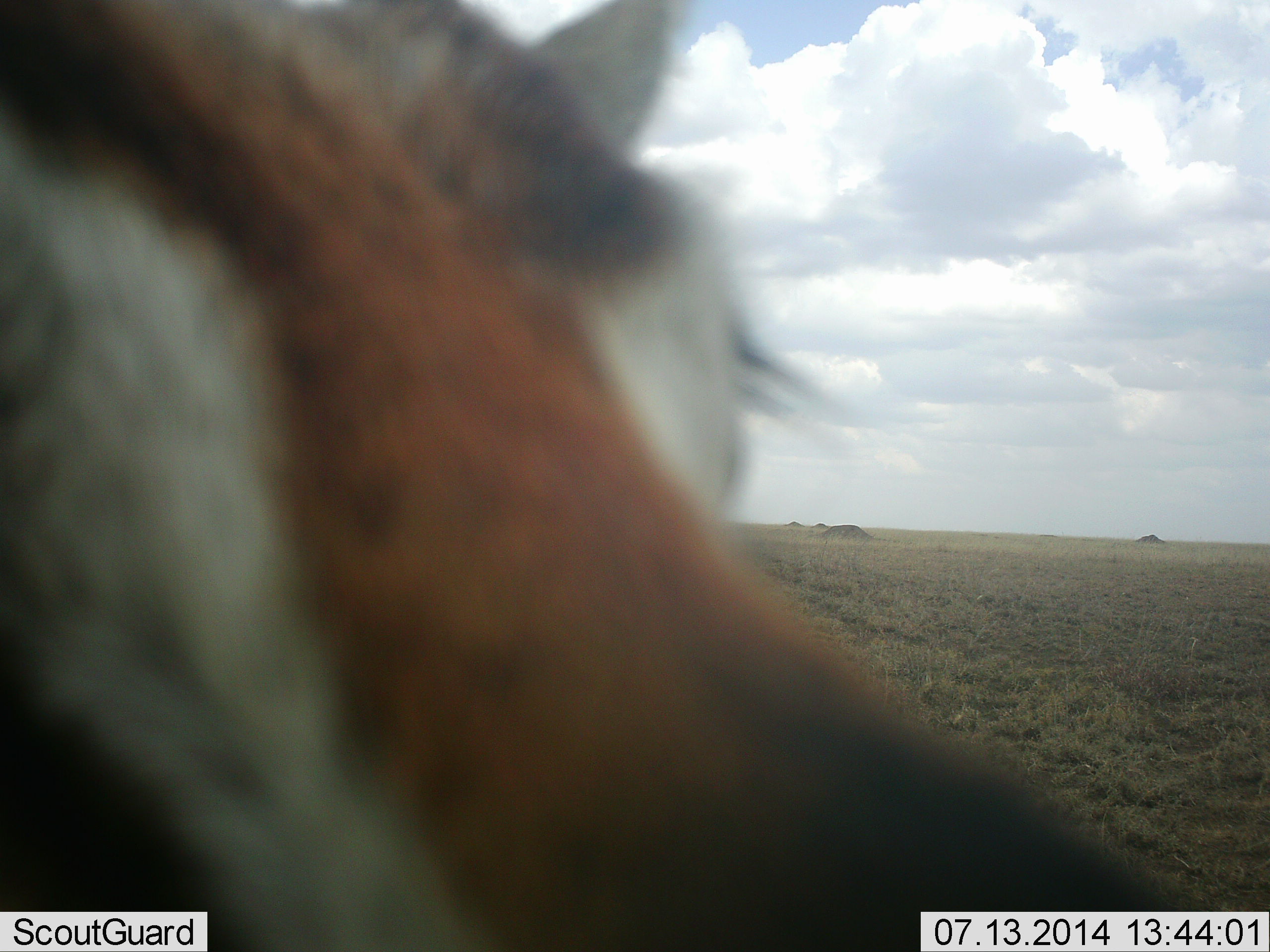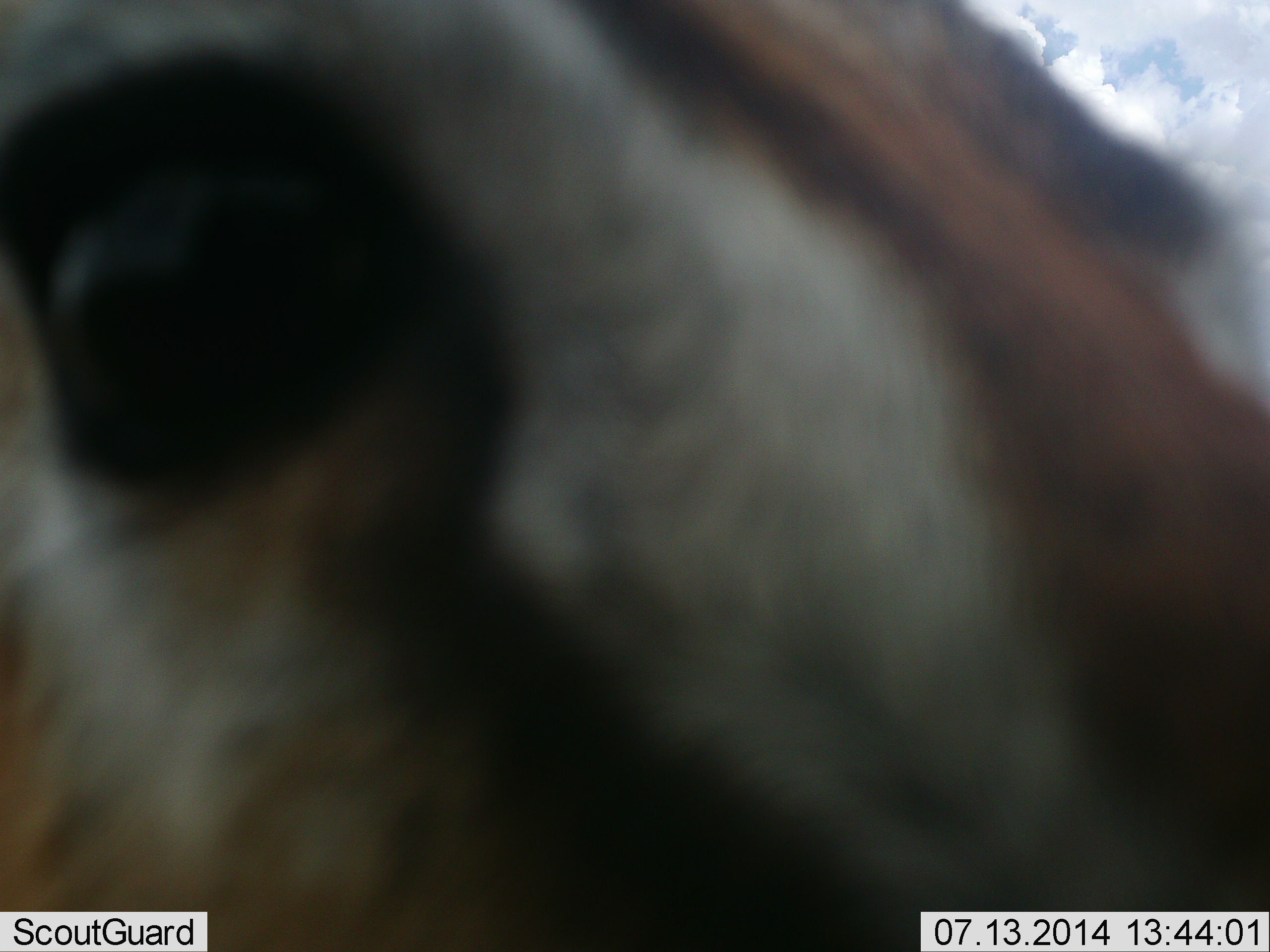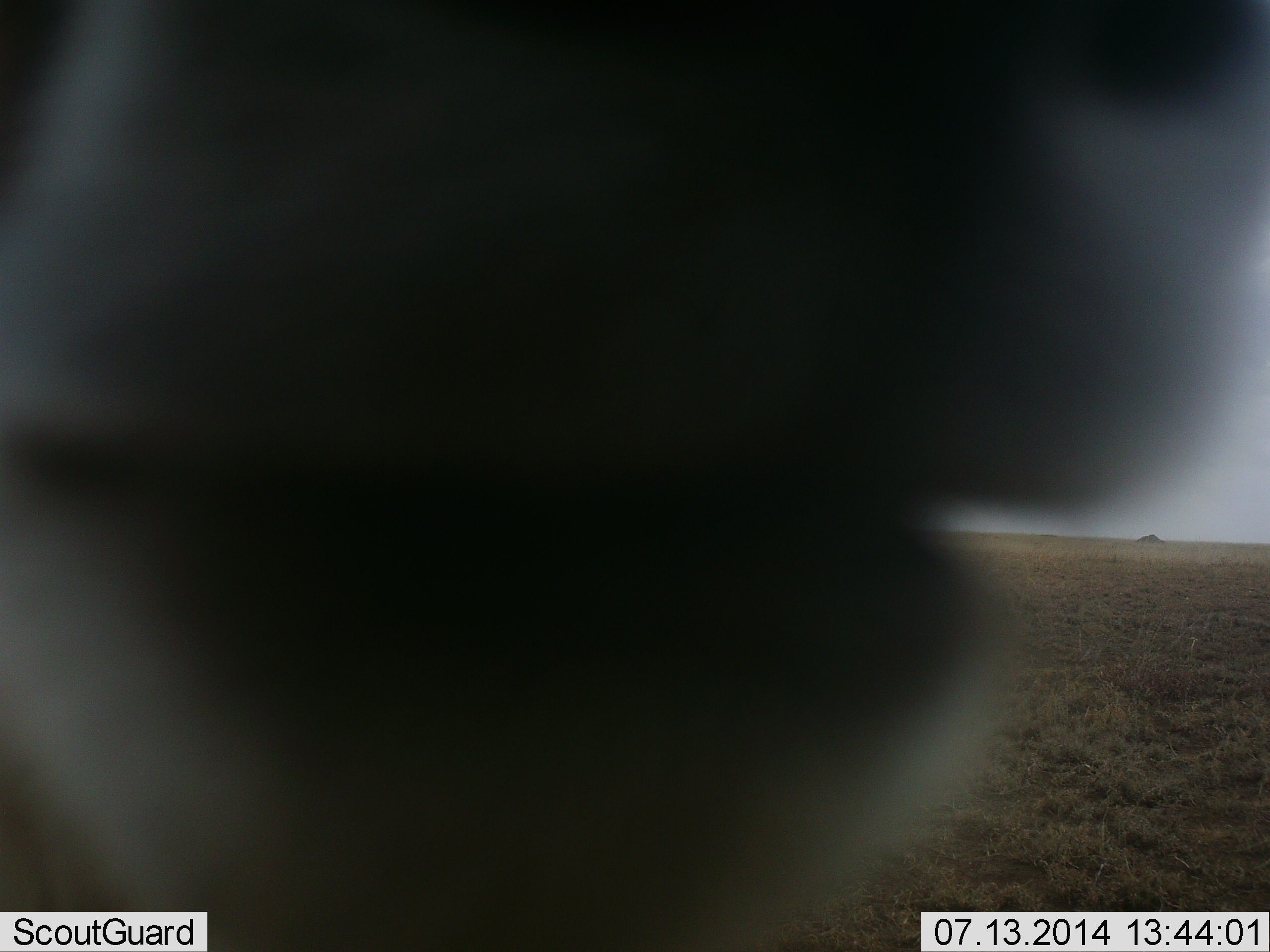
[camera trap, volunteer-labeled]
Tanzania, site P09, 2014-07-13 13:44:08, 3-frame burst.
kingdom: Animalia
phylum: Chordata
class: Mammalia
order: Artiodactyla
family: Bovidae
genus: Eudorcas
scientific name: Eudorcas thomsonii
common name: thomson's gazelle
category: gazellethomsons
Gazellethomsons (thomson's gazelle) (Eudorcas thomsonii), count 1. Behavior (volunteer vote fractions): standing 60%, resting 10%, moving 0%, interacting 30%. Young present (vote fraction): 0%. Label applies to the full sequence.